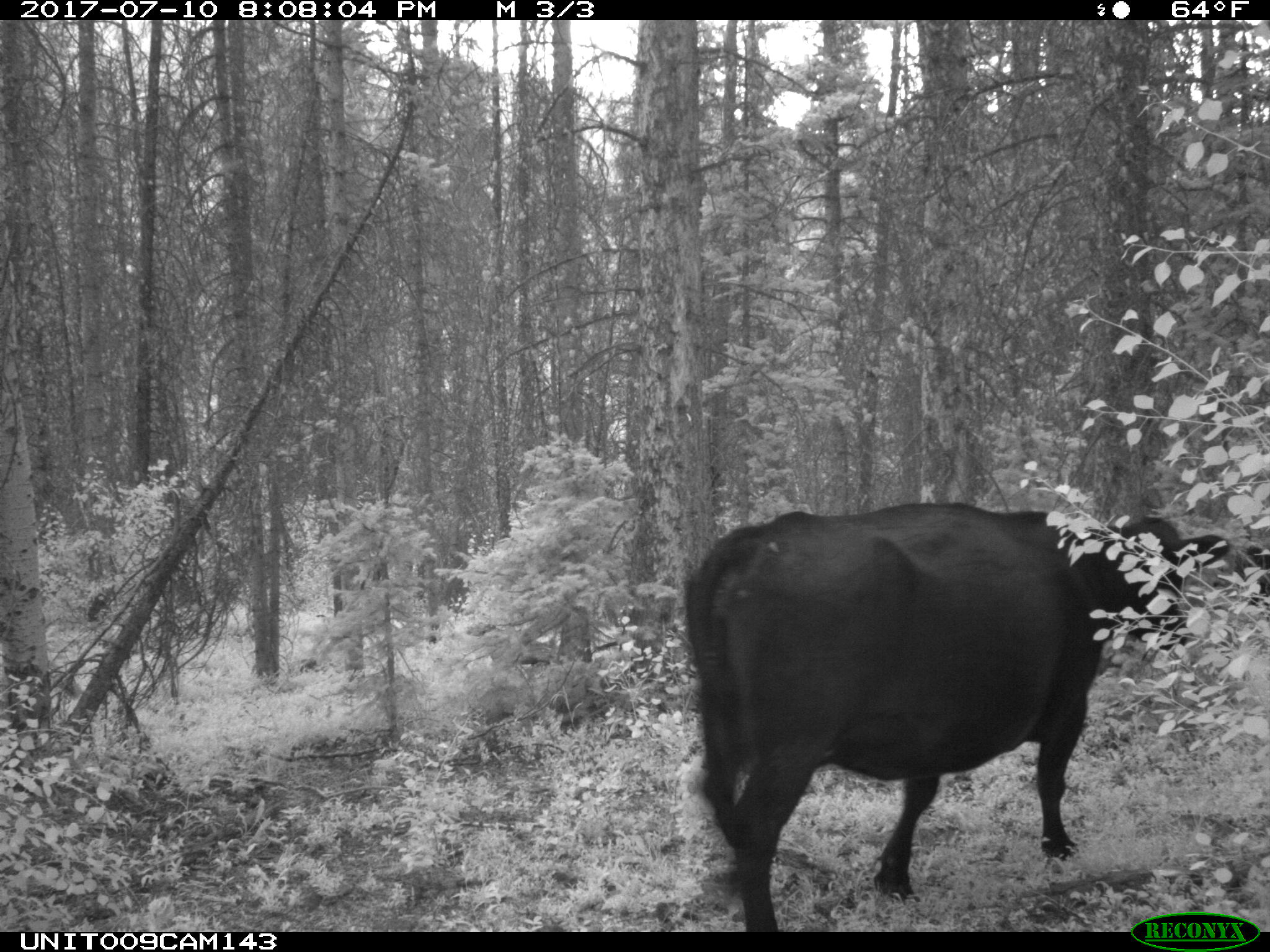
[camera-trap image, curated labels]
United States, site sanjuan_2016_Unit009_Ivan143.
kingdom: Animalia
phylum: Chordata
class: Mammalia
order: Artiodactyla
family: Bovidae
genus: Bos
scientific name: Bos taurus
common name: domestic cow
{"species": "Bos taurus (domestic cow)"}